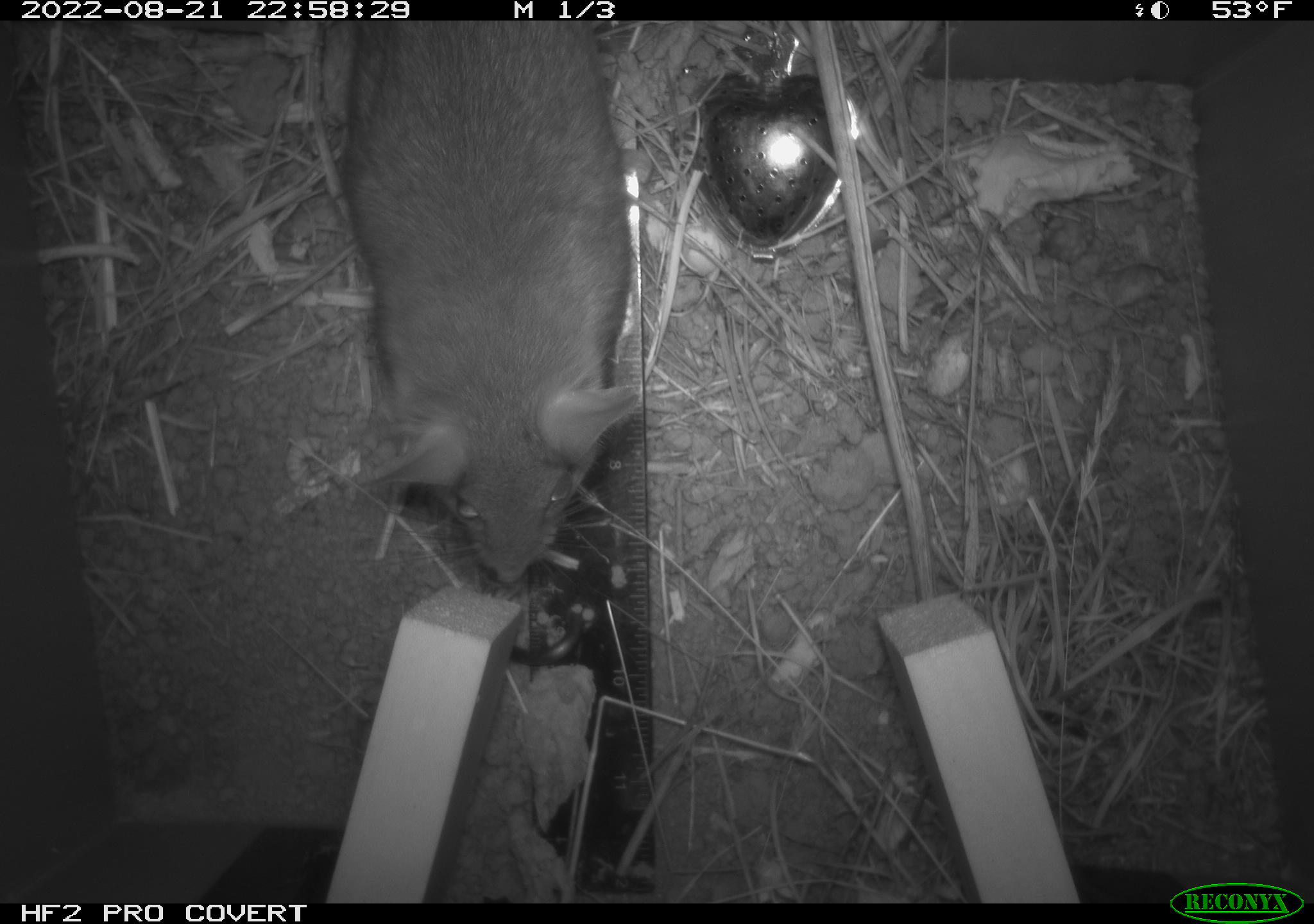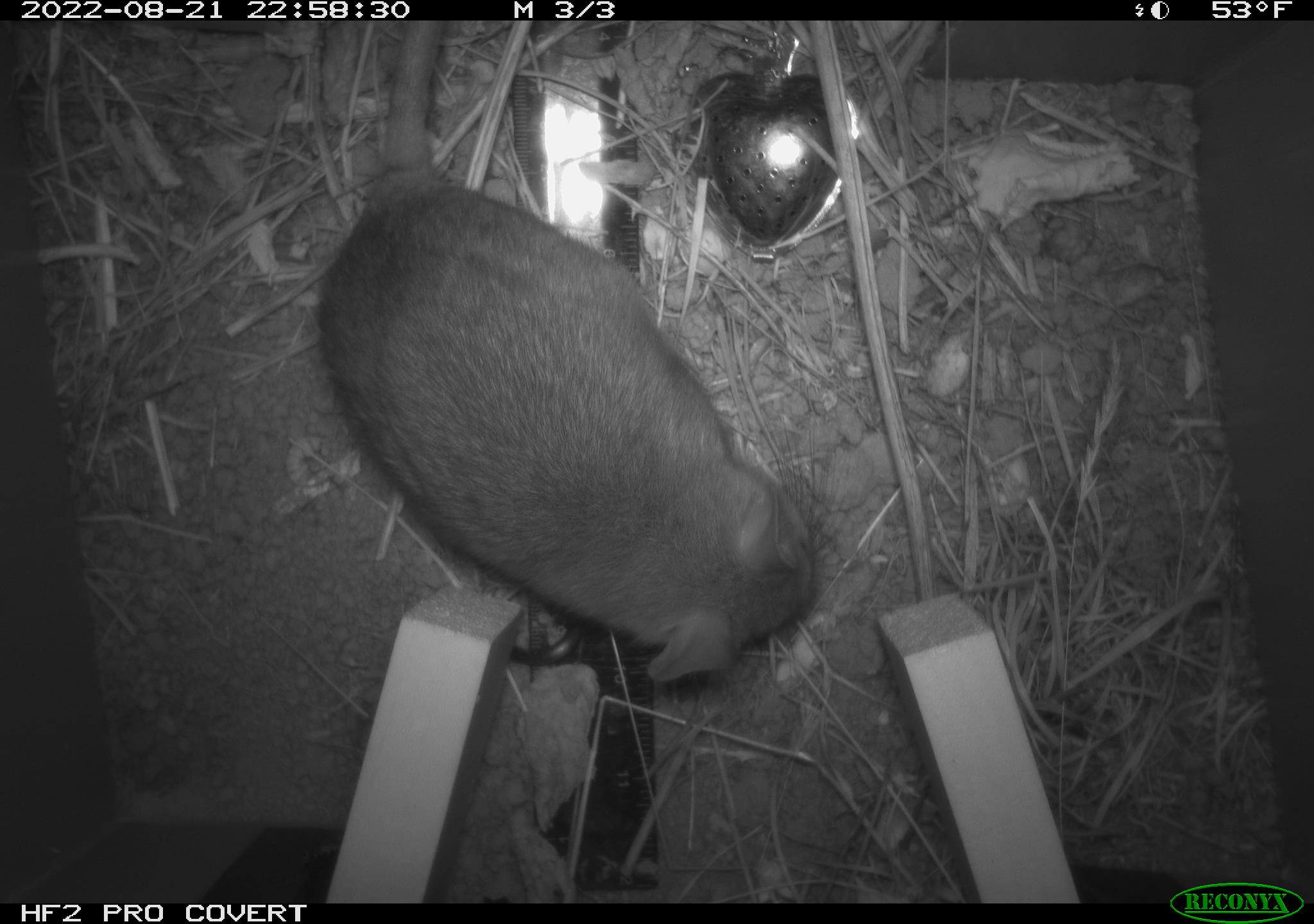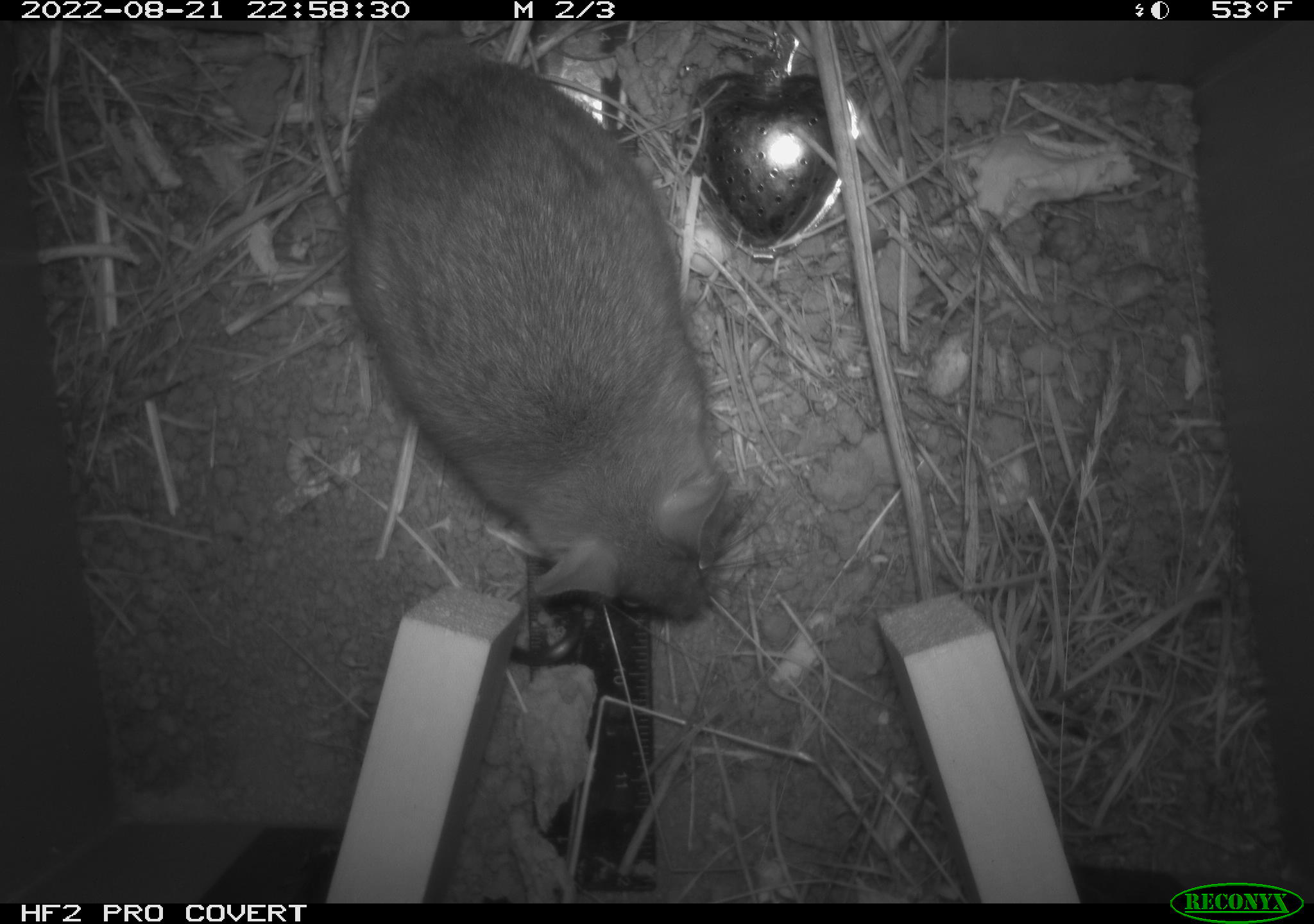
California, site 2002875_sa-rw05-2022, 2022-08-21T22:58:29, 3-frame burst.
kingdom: Animalia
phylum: Chordata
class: Mammalia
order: Rodentia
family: Cricetidae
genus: Neotoma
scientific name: Neotoma fuscipes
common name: dusky-footed woodrat